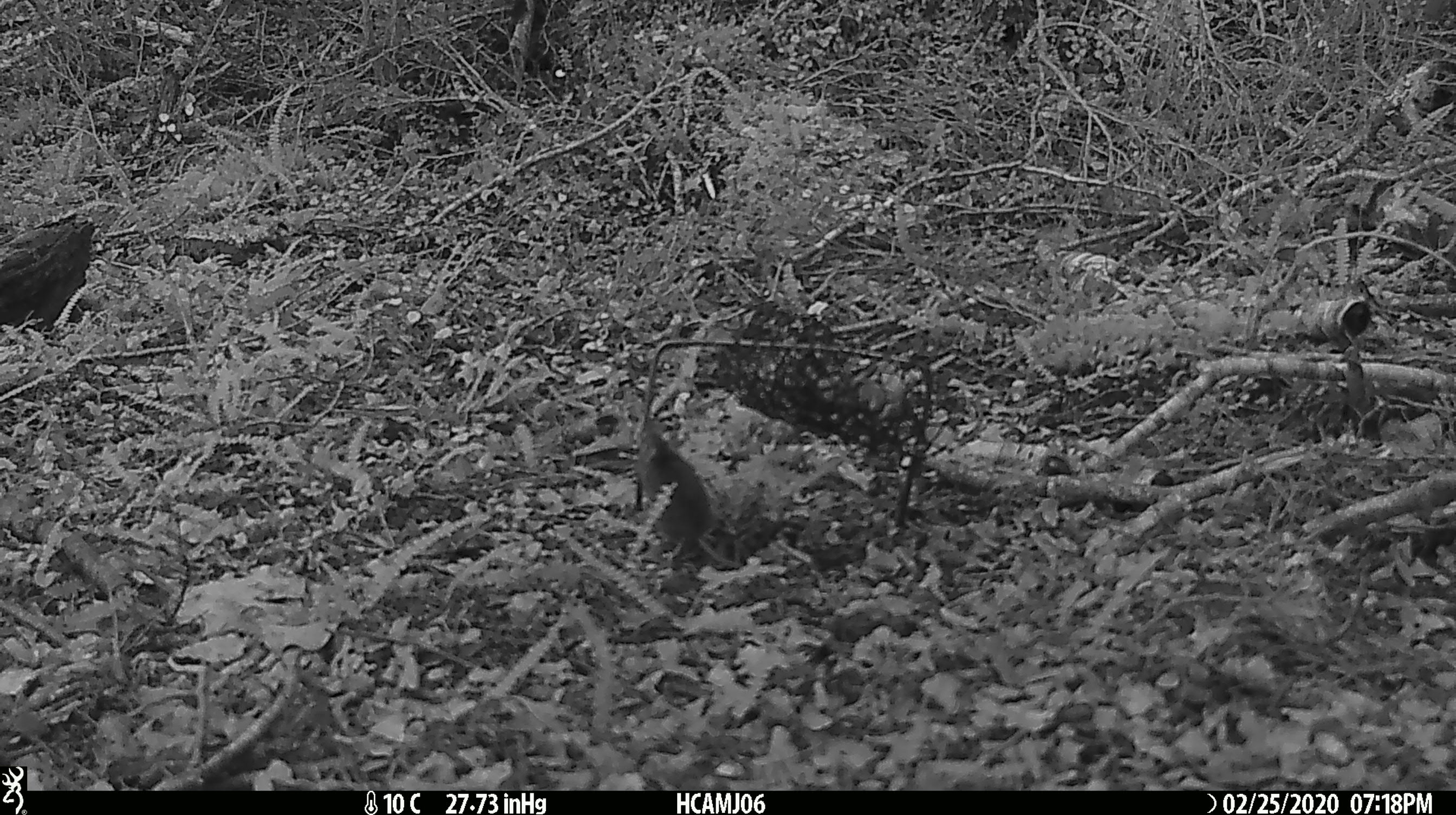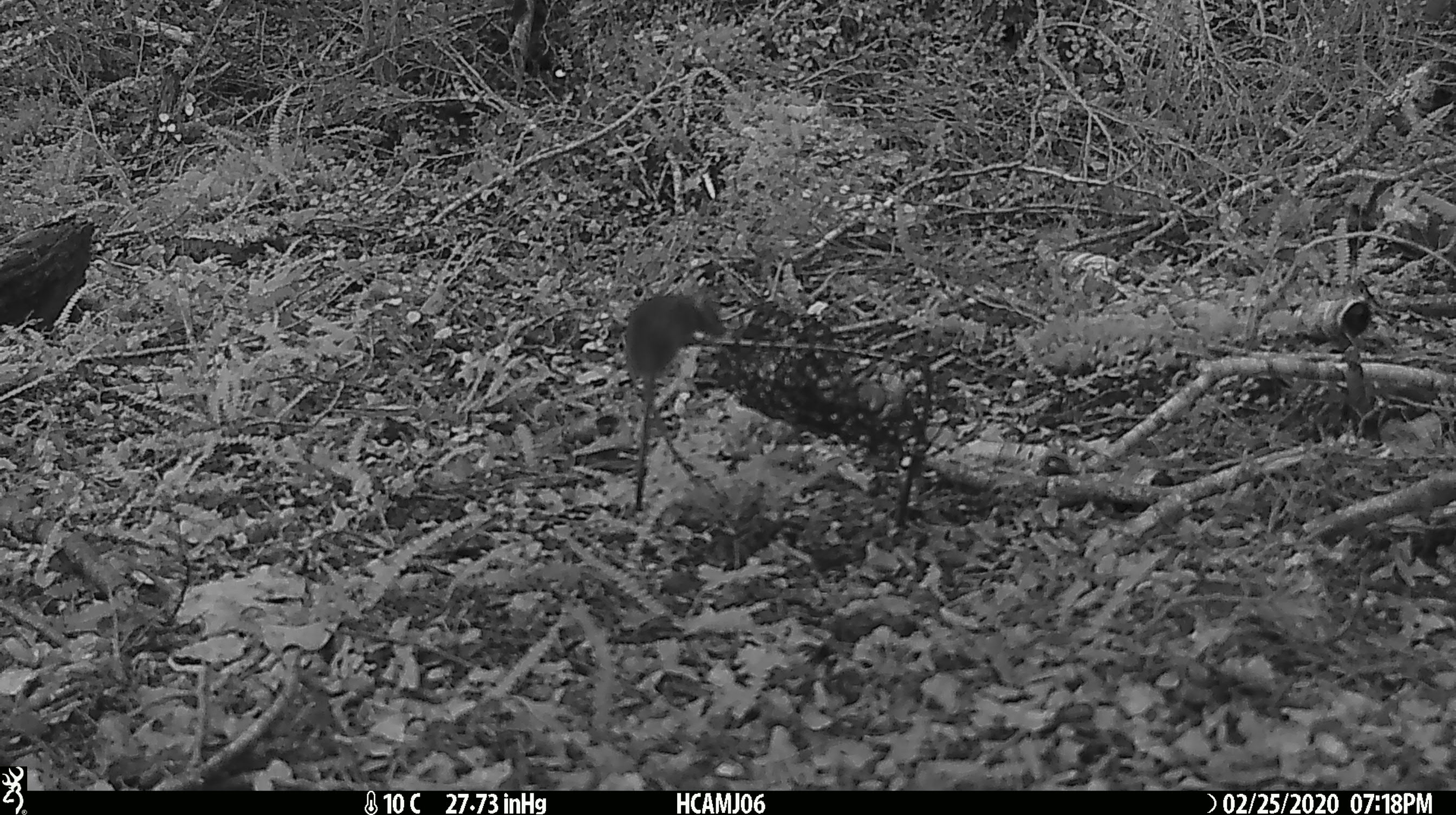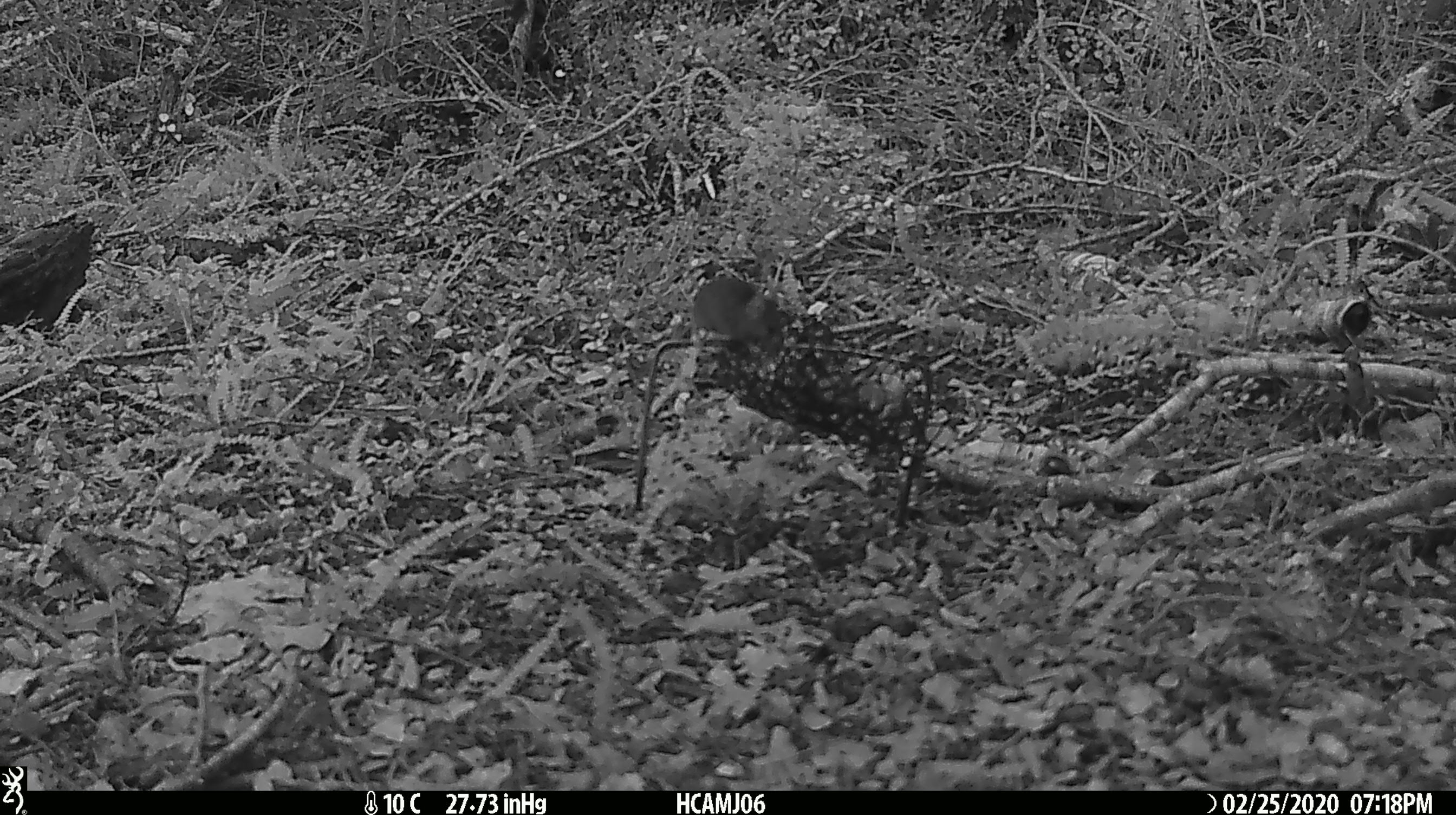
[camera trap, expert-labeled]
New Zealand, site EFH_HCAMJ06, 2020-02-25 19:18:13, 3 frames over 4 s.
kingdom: Animalia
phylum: Chordata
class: Mammalia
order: Rodentia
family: Muridae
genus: Mus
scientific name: Mus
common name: mouse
Mouse (Mus).